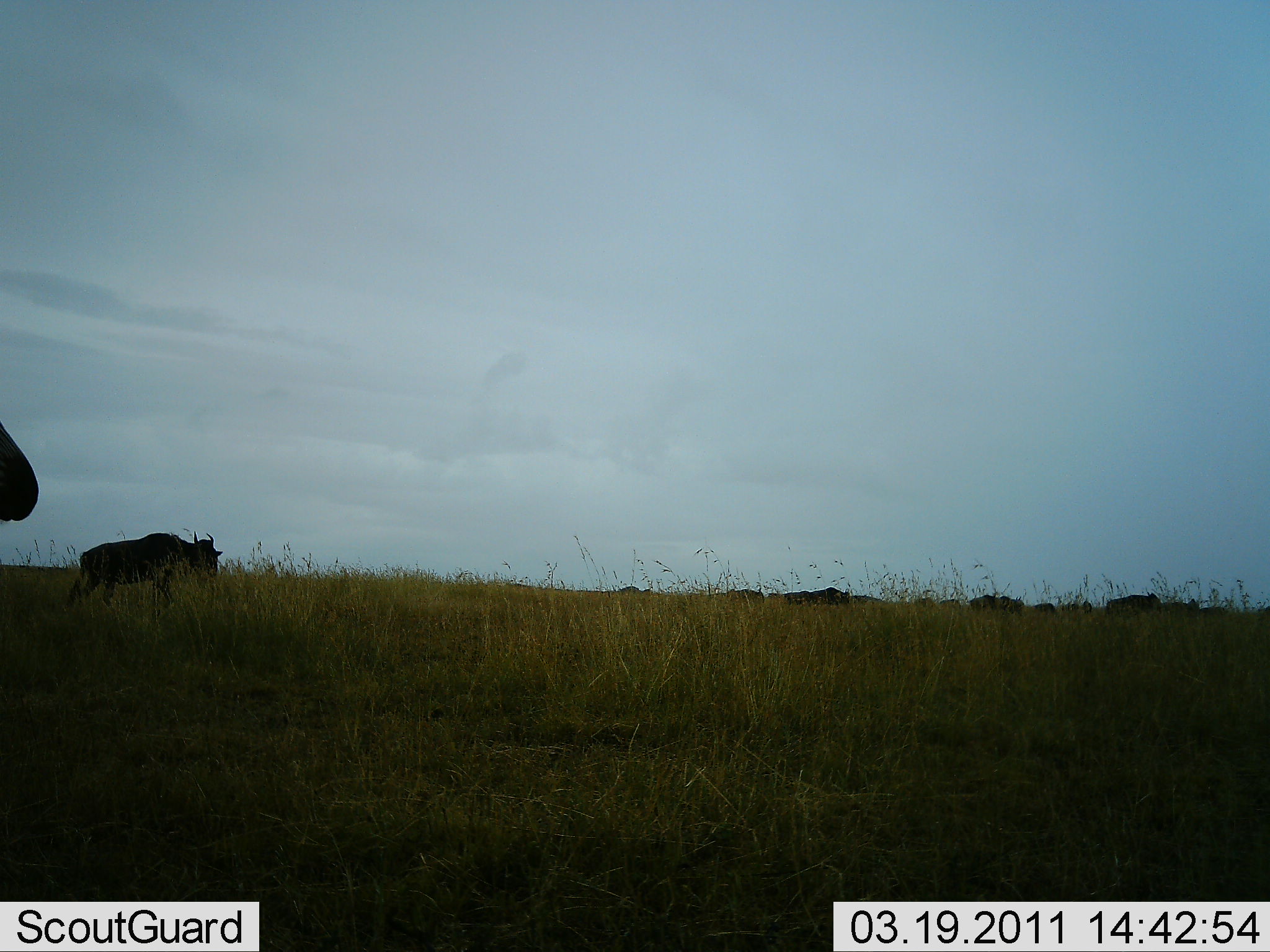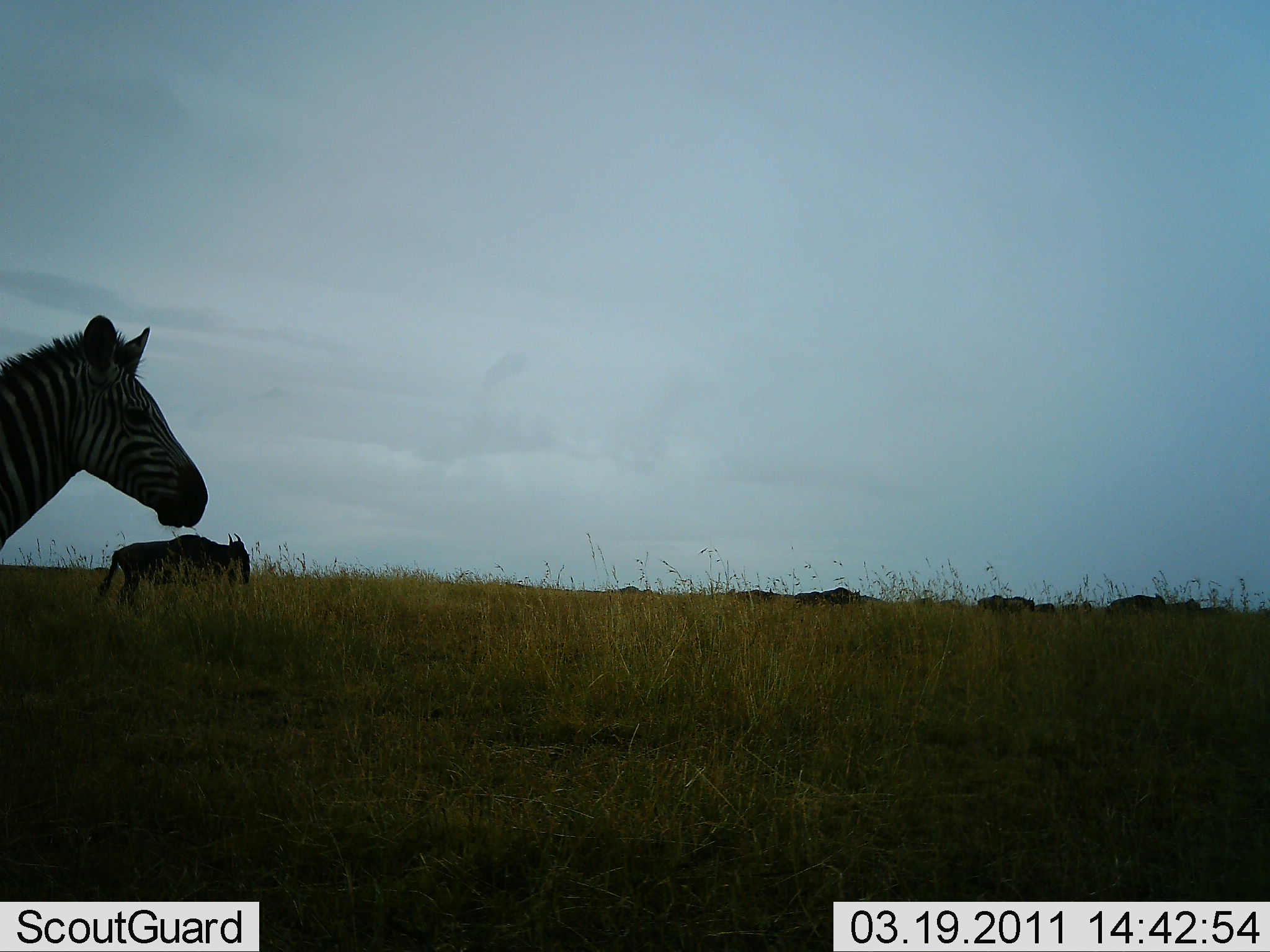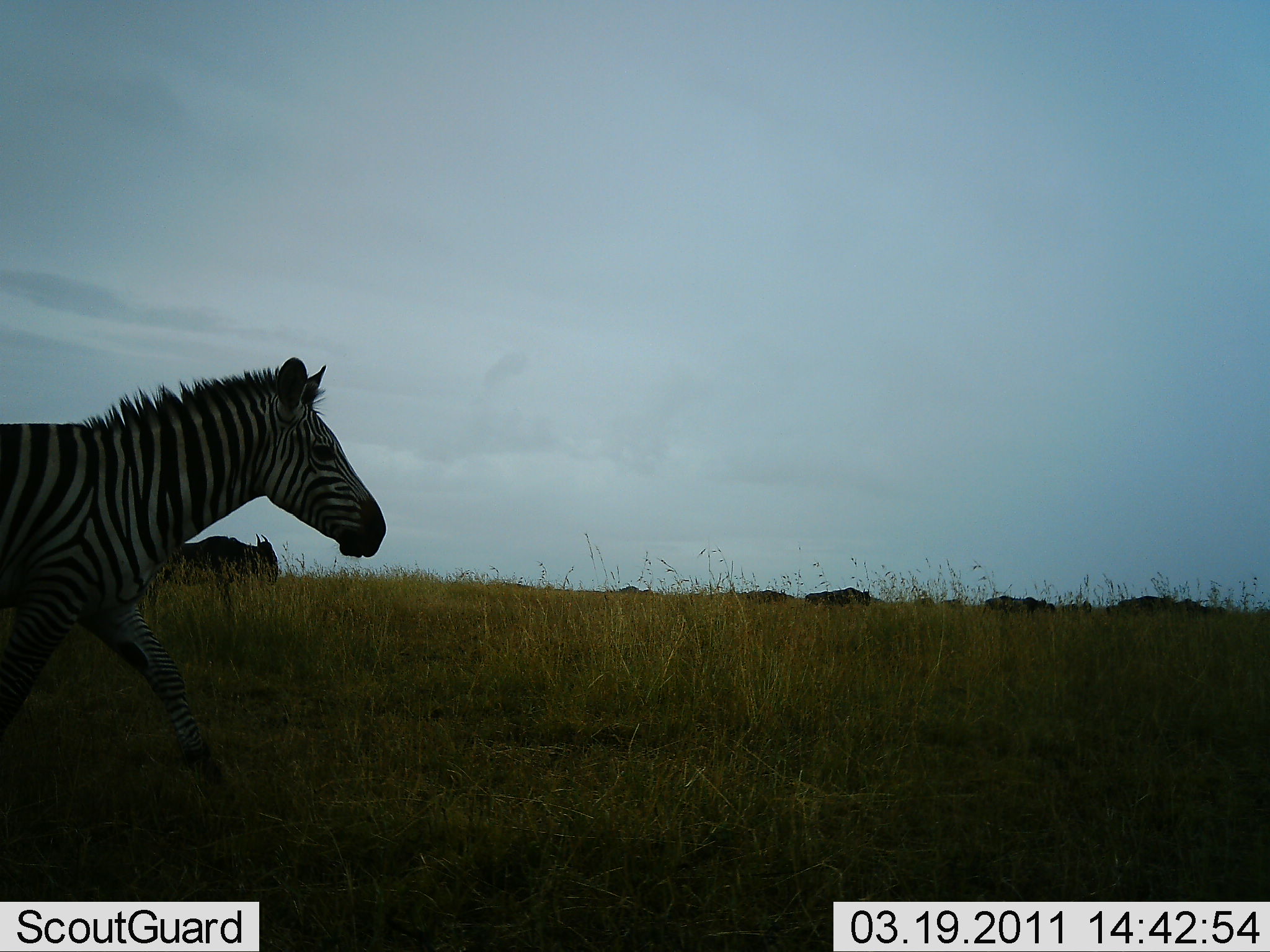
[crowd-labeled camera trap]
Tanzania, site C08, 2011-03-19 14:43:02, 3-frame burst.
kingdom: Animalia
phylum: Chordata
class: Mammalia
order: Artiodactyla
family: Bovidae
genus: Connochaetes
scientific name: Connochaetes taurinus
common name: blue wildebeest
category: wildebeest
Wildebeest (blue wildebeest) (Connochaetes taurinus), count 11-50. Behavior (volunteer vote fractions): standing 9%, resting 0%, moving 91%, interacting 0%. Young present (vote fraction): 0%. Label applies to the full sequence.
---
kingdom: Animalia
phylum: Chordata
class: Mammalia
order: Perissodactyla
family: Equidae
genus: Equus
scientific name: Equus quagga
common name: plains zebra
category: zebra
Zebra (plains zebra) (Equus quagga), count 1. Behavior (volunteer vote fractions): standing 6%, resting 0%, moving 94%, interacting 0%. Young present (vote fraction): 0%. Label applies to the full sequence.